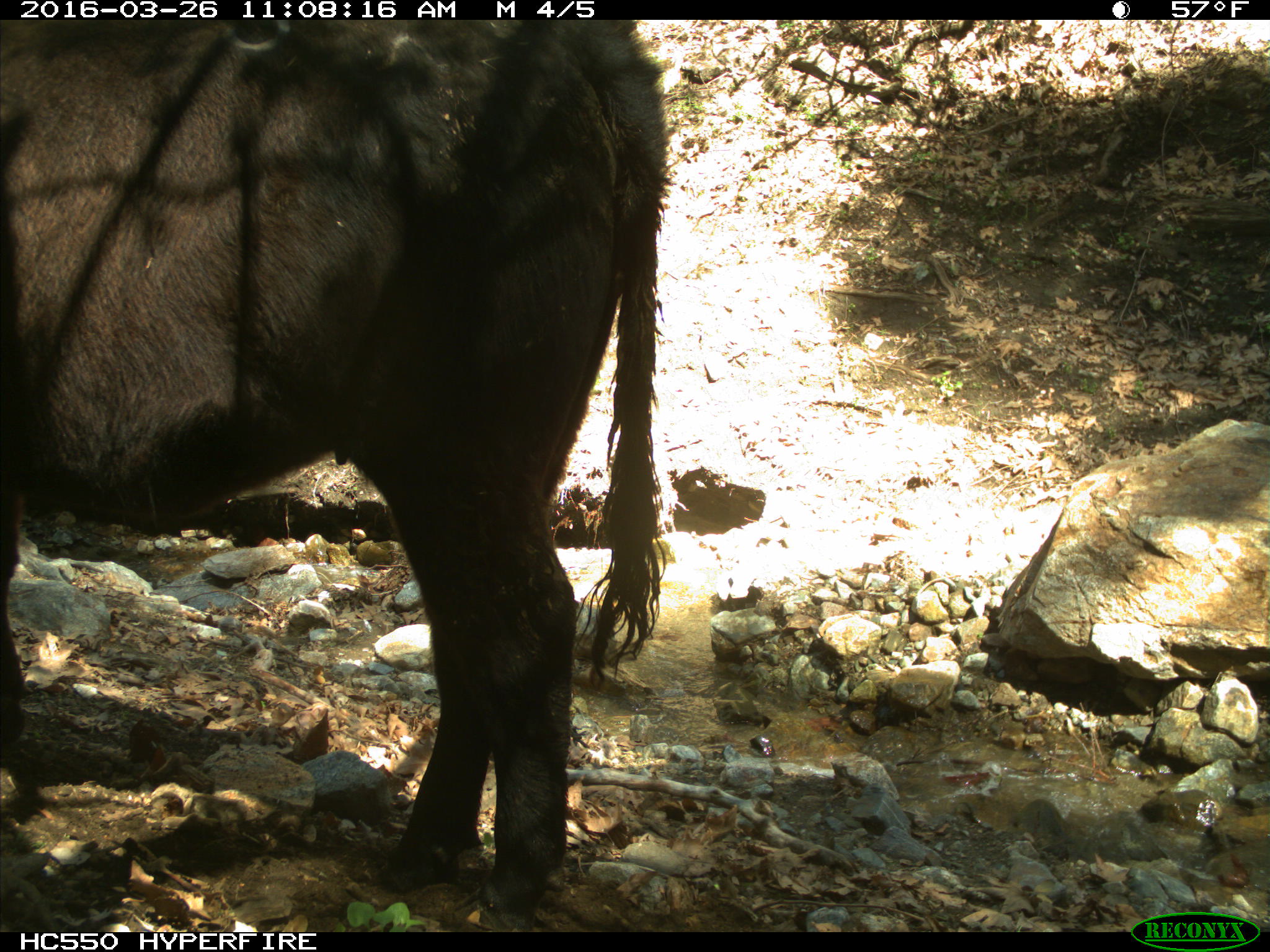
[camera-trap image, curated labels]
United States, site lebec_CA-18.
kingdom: Animalia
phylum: Chordata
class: Mammalia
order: Artiodactyla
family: Bovidae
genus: Bos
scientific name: Bos taurus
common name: domestic cow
Bos taurus (domestic cow).